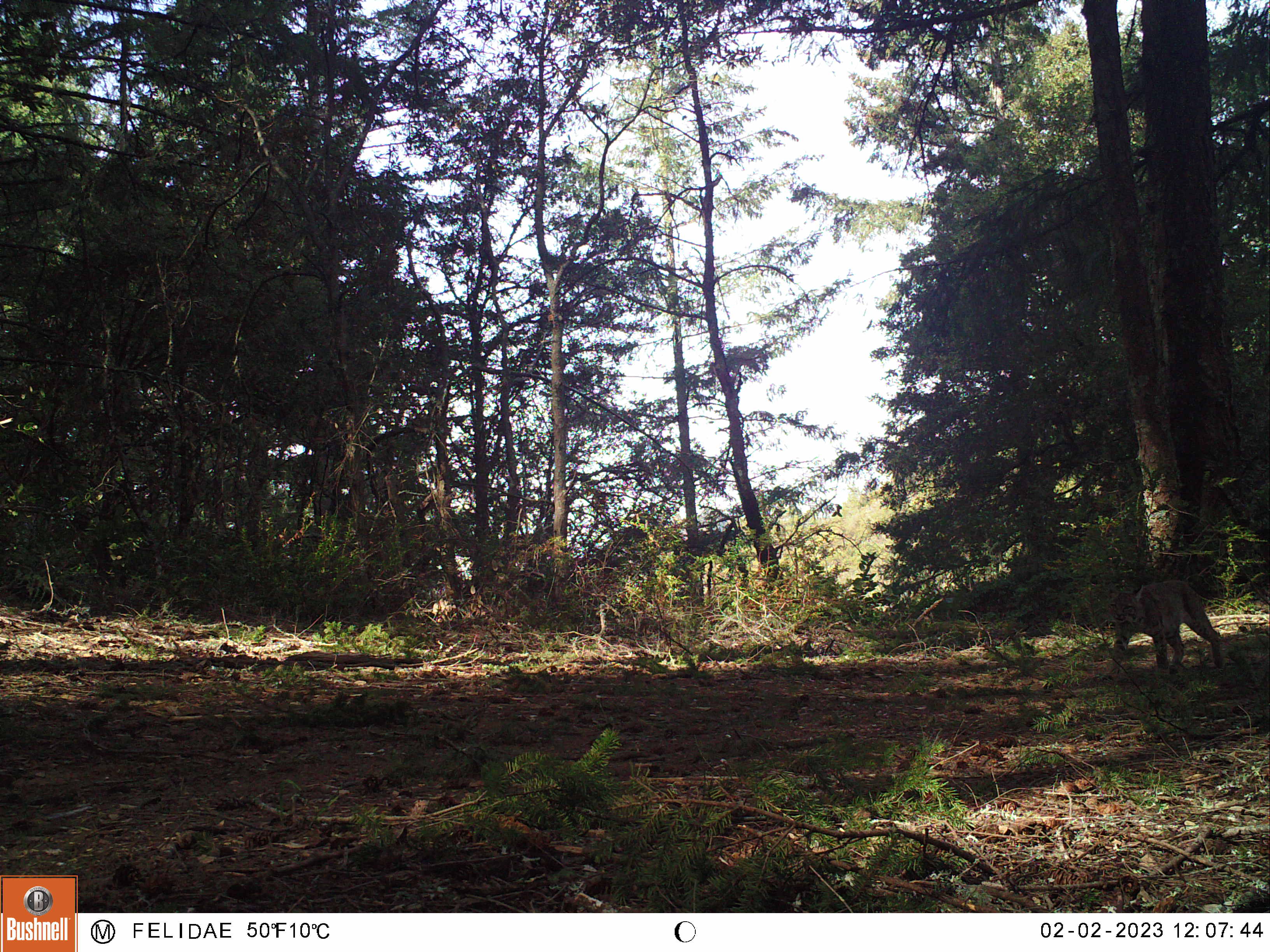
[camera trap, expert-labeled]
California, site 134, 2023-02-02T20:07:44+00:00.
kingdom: Animalia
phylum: Chordata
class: Mammalia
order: Carnivora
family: Felidae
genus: Lynx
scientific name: Lynx rufus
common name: bobcat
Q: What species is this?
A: Bobcat (Lynx rufus).